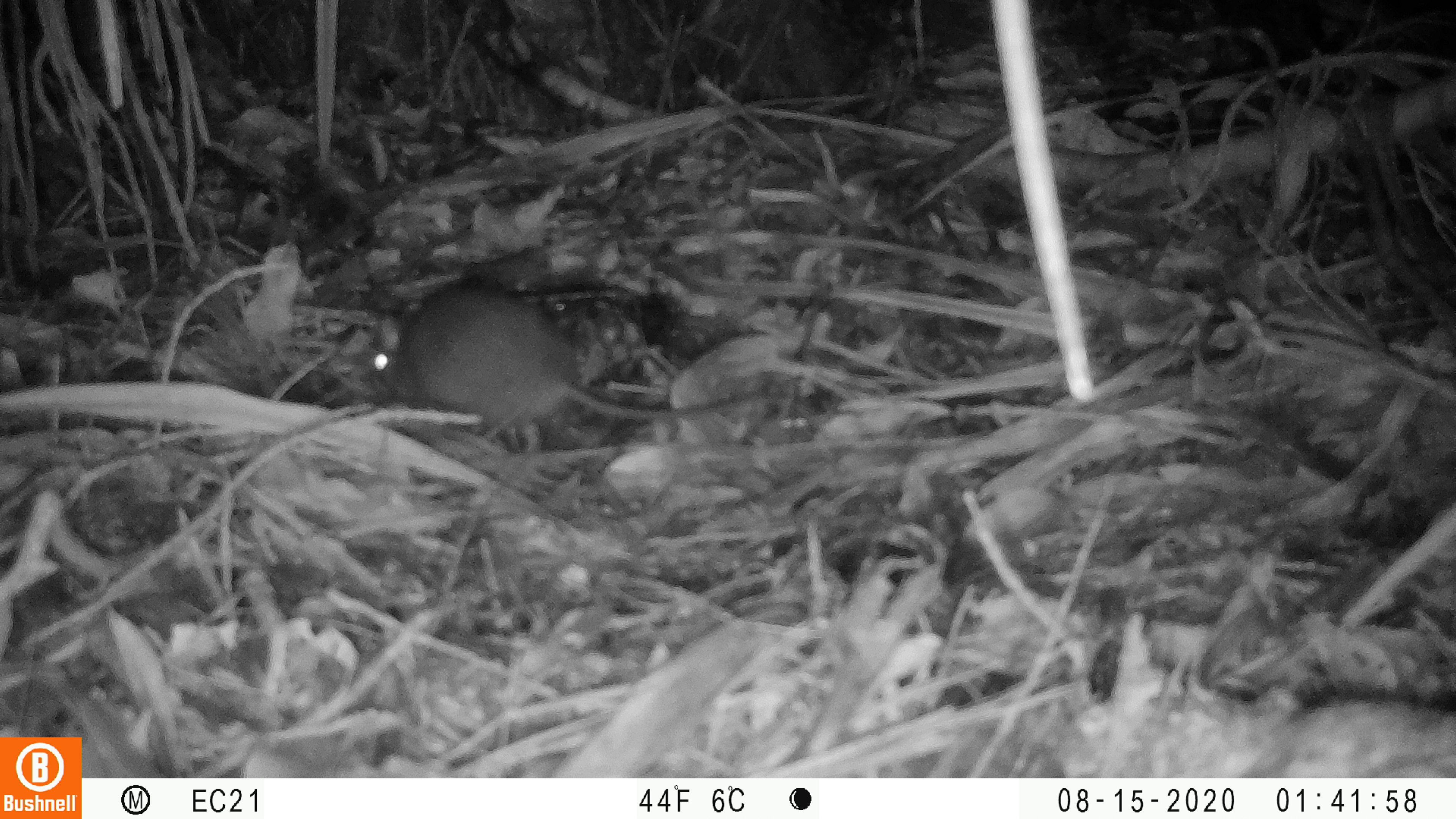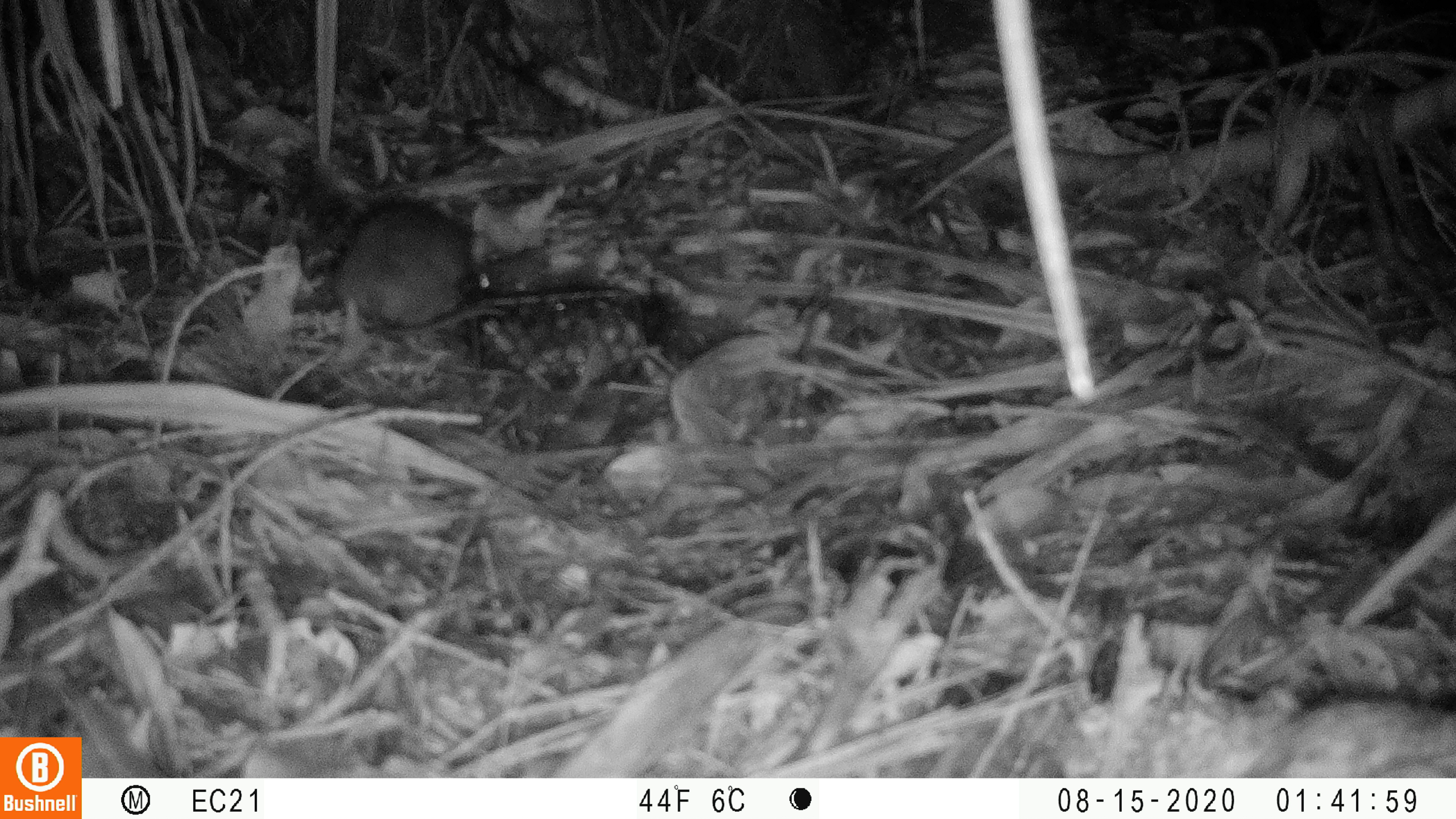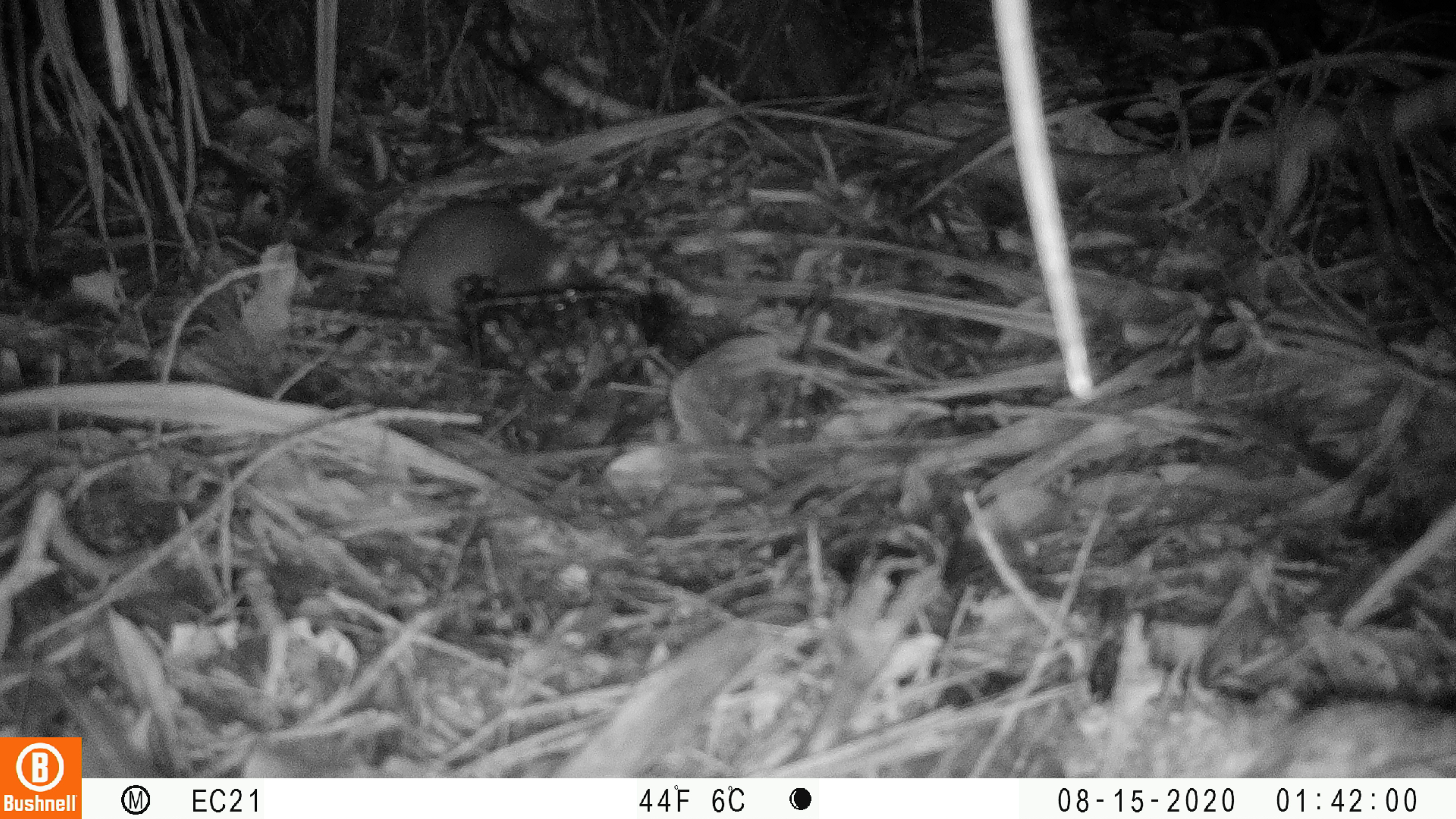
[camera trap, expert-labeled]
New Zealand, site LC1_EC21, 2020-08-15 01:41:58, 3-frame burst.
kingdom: Animalia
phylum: Chordata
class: Mammalia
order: Rodentia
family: Muridae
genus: Rattus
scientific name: Rattus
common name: rat